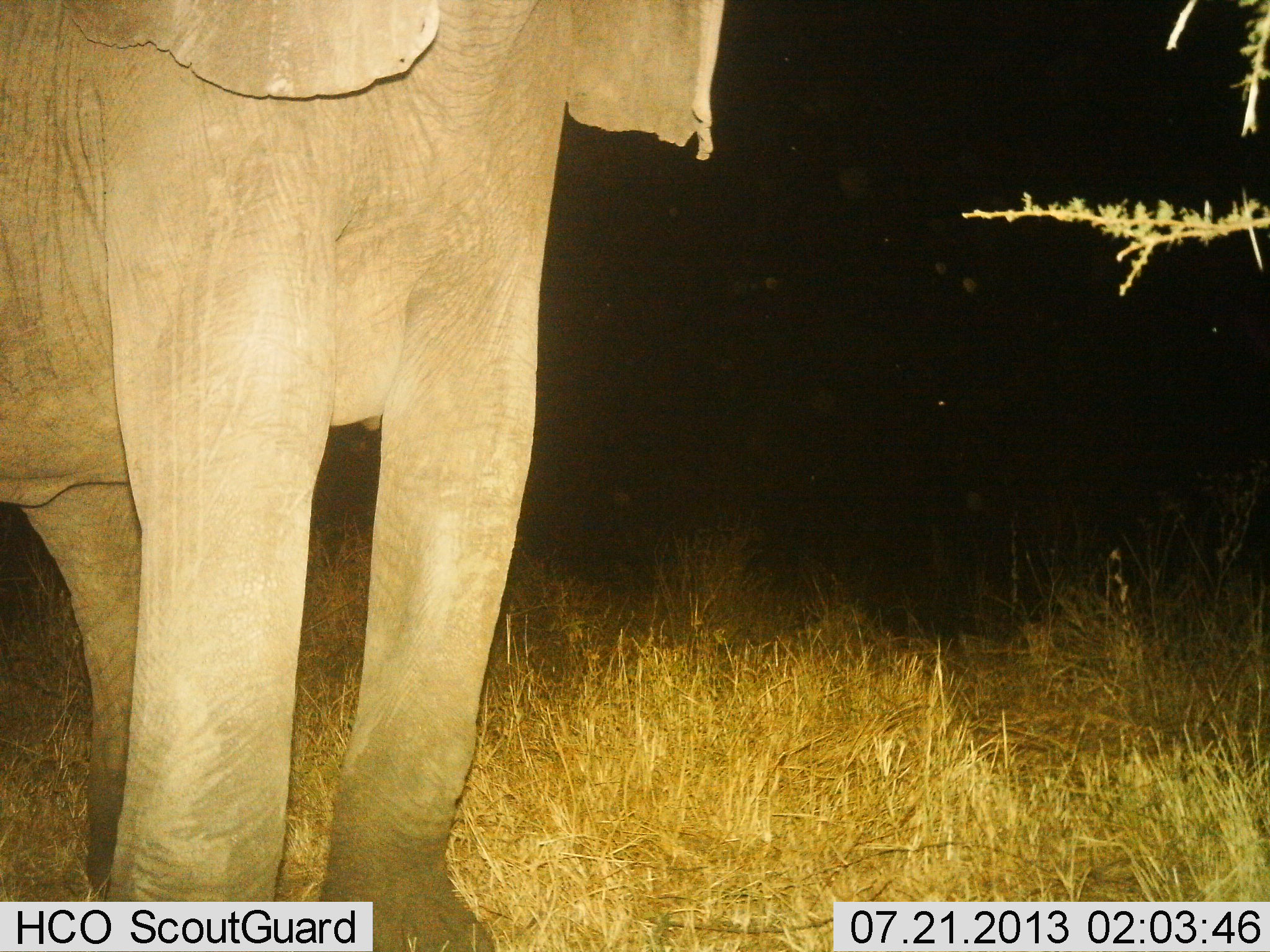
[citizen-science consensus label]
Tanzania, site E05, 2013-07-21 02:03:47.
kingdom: Animalia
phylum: Chordata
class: Mammalia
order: Proboscidea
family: Elephantidae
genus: Loxodonta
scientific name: Loxodonta africana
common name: african bush elephant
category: elephant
Elephant (african bush elephant) (Loxodonta africana), count 1. Behavior (volunteer vote fractions): standing 90%, resting 0%, moving 10%, interacting 0%. Young present (vote fraction): 0%. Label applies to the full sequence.